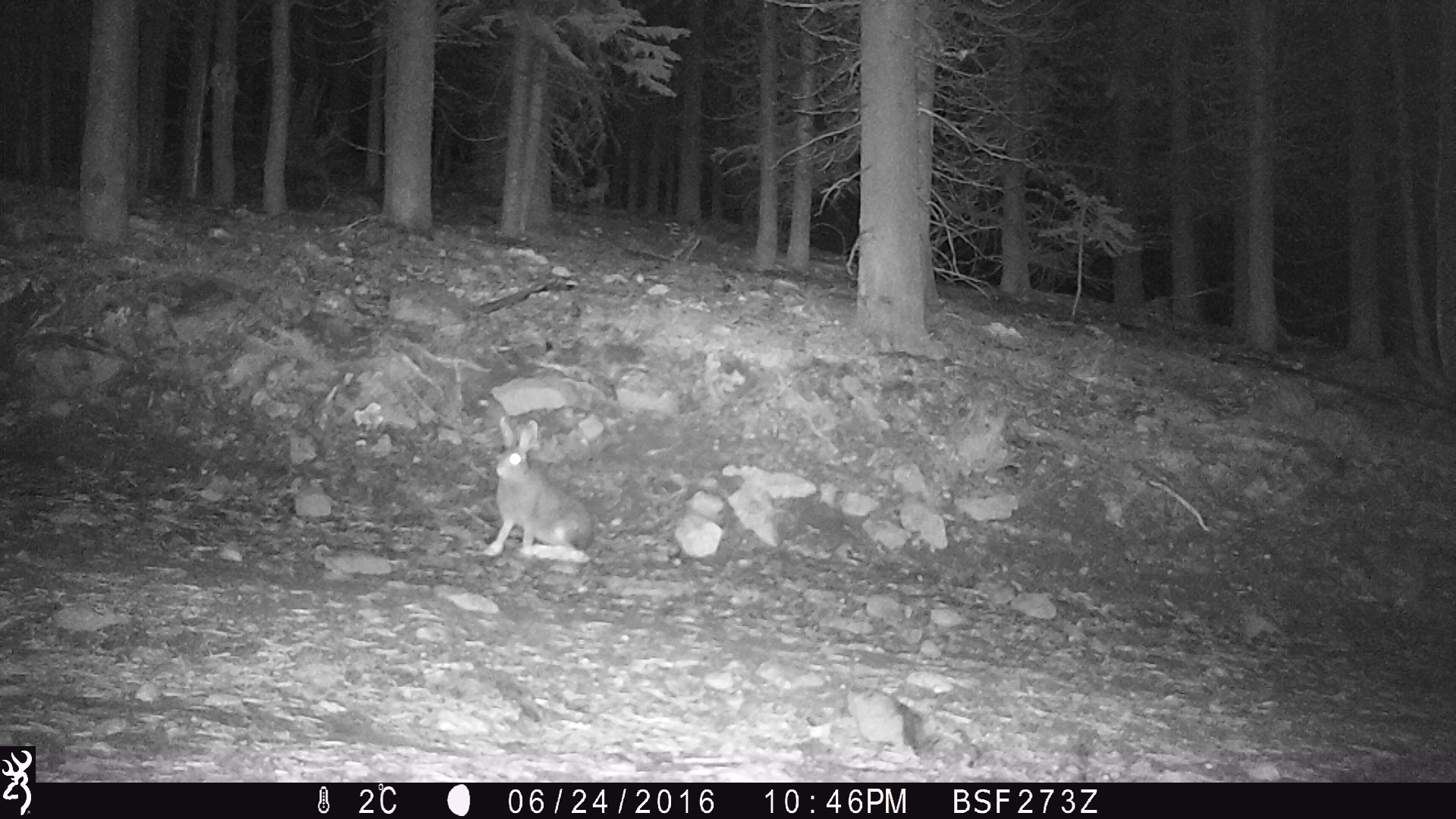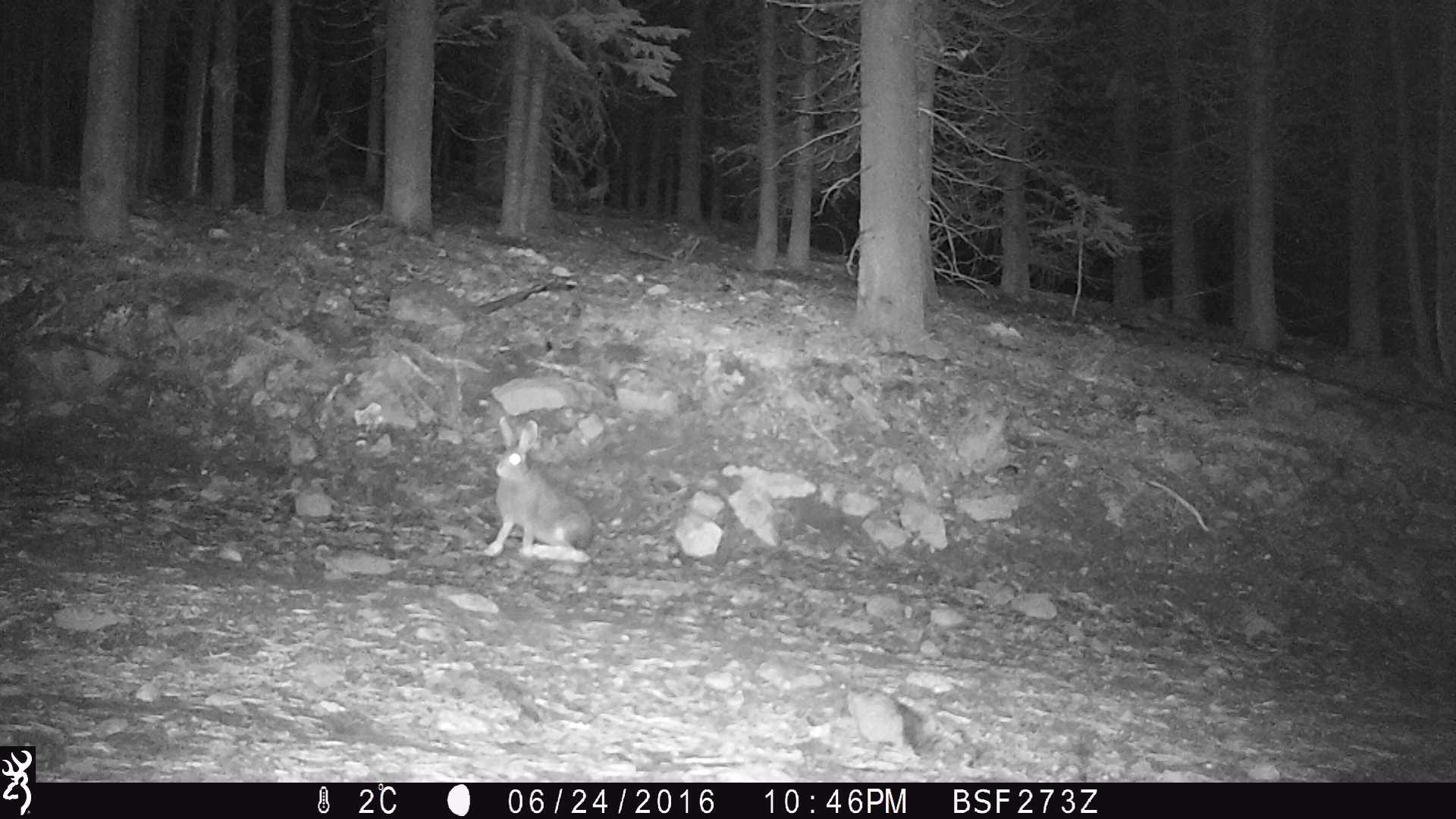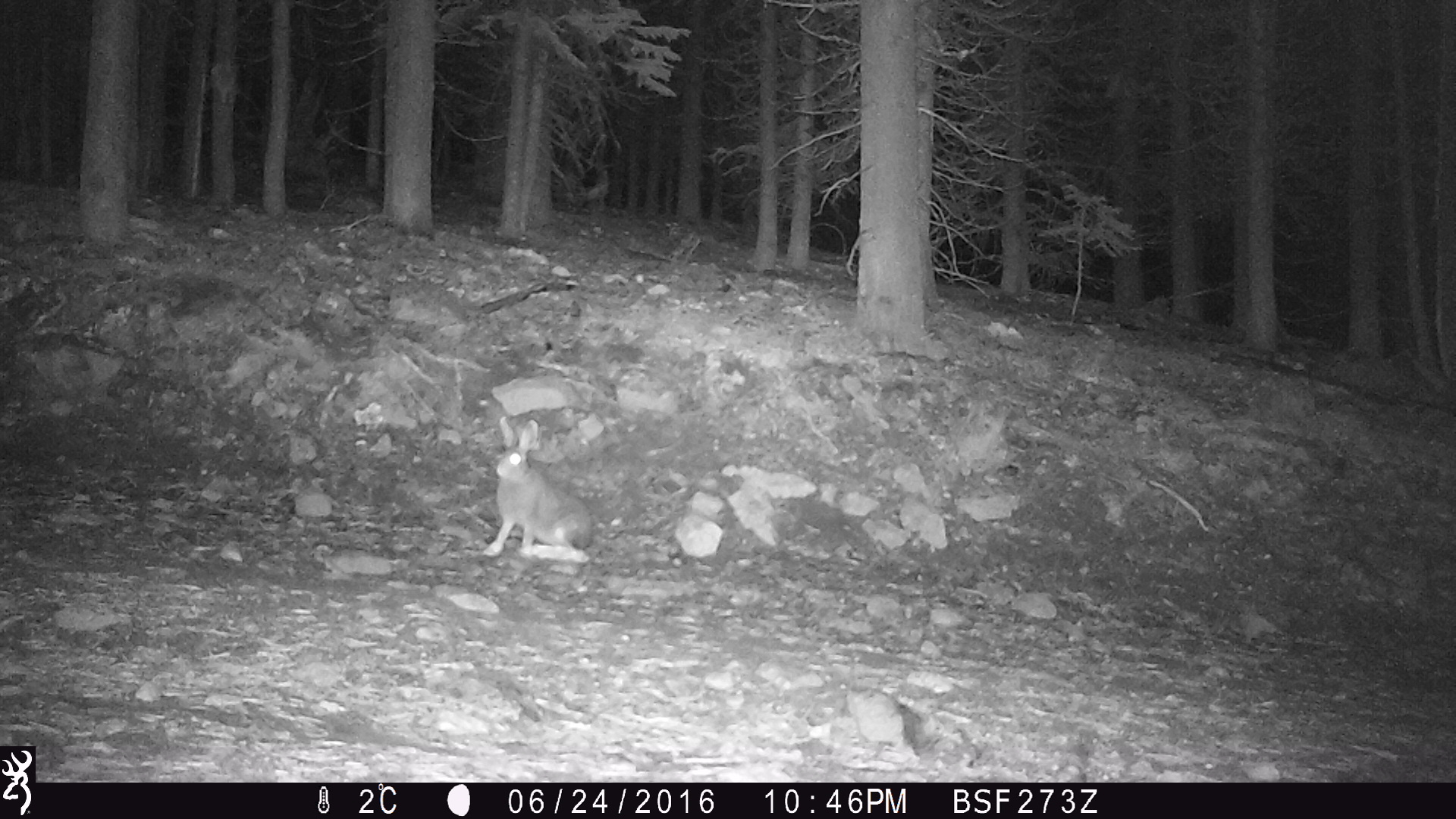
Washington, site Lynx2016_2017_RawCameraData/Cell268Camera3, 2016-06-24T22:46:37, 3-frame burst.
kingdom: Animalia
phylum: Chordata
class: Mammalia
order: Lagomorpha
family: Leporidae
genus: Lepus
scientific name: Lepus americanus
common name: snowshoe hare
Lepus americanus (snowshoe hare). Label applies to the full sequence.